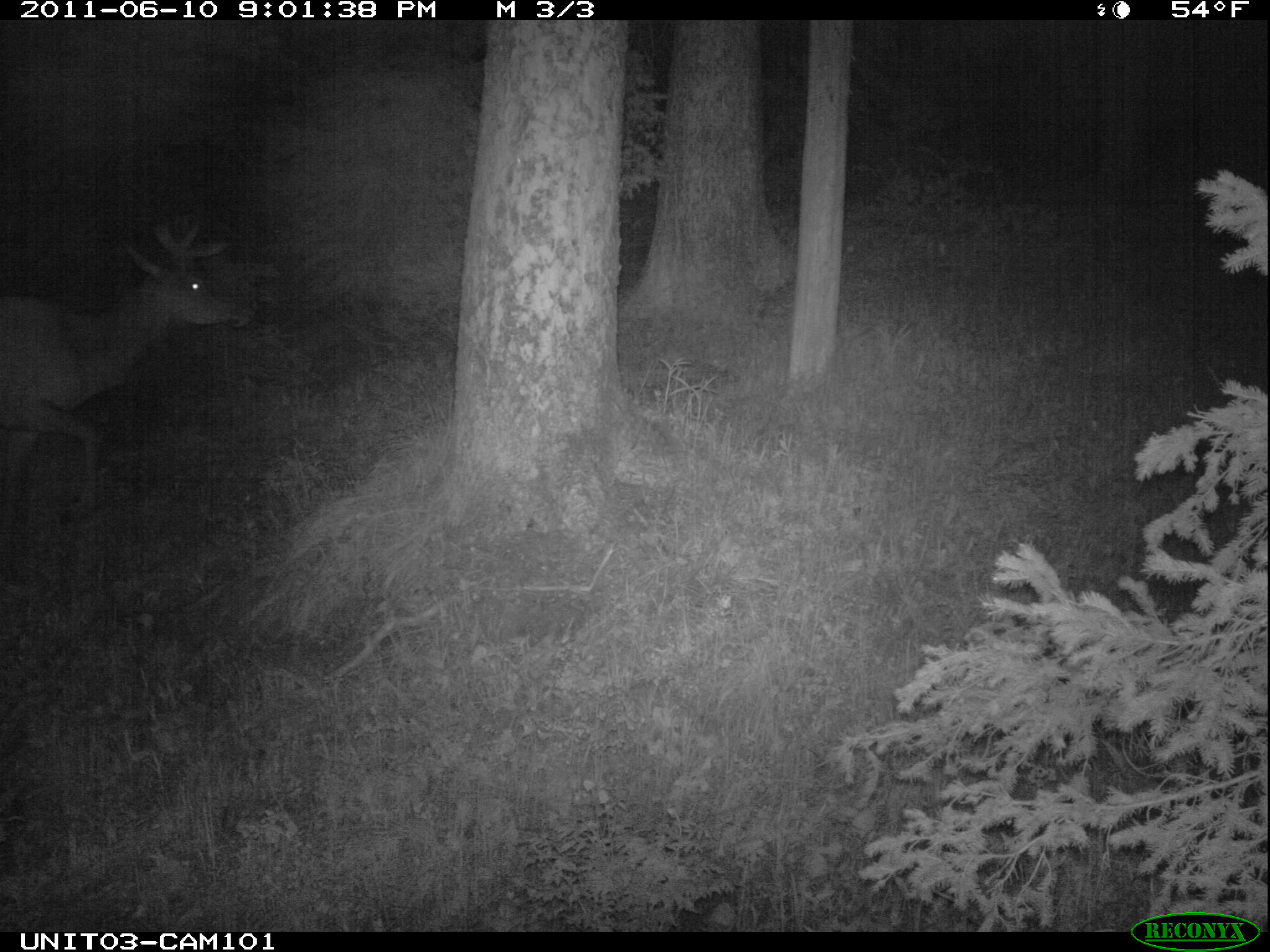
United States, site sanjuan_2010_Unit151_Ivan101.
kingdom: Animalia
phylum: Chordata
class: Mammalia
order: Artiodactyla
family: Cervidae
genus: Cervus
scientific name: Cervus elaphus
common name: red deer